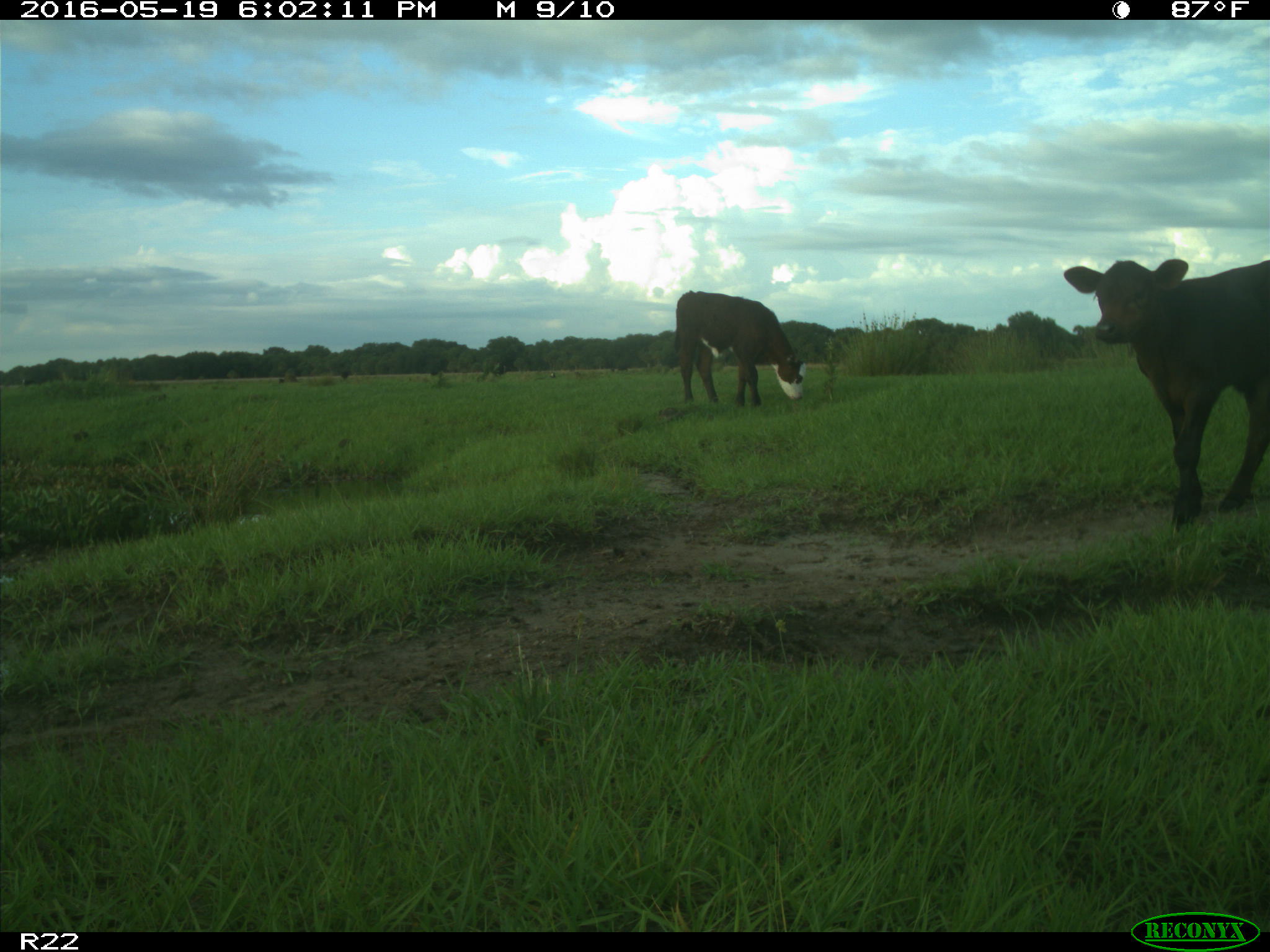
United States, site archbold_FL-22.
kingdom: Animalia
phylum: Chordata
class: Mammalia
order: Artiodactyla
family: Bovidae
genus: Bos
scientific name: Bos taurus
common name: domestic cow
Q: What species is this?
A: Bos taurus (domestic cow).